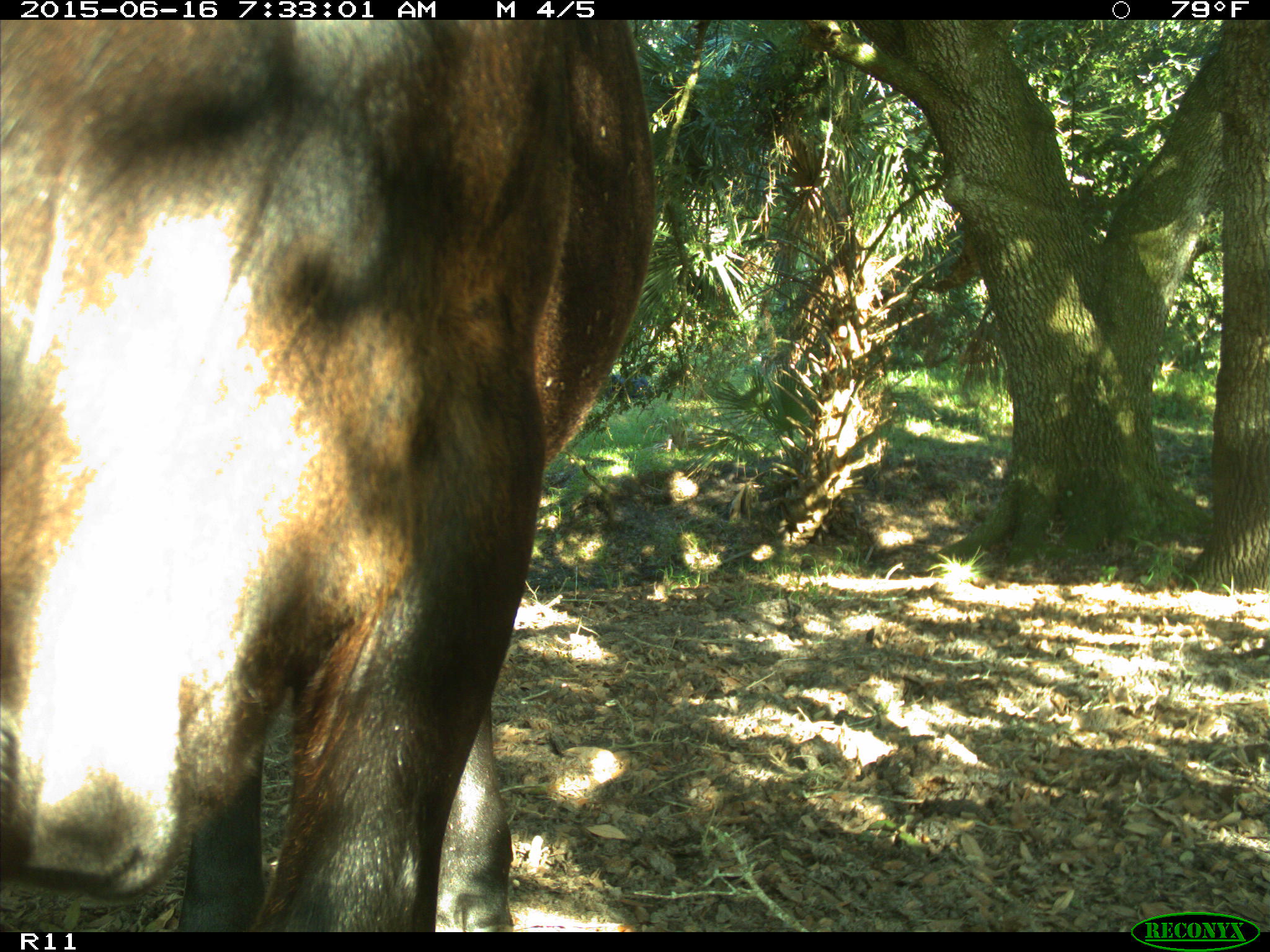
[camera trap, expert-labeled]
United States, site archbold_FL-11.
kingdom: Animalia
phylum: Chordata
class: Mammalia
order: Artiodactyla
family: Bovidae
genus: Bos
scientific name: Bos taurus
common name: domestic cow